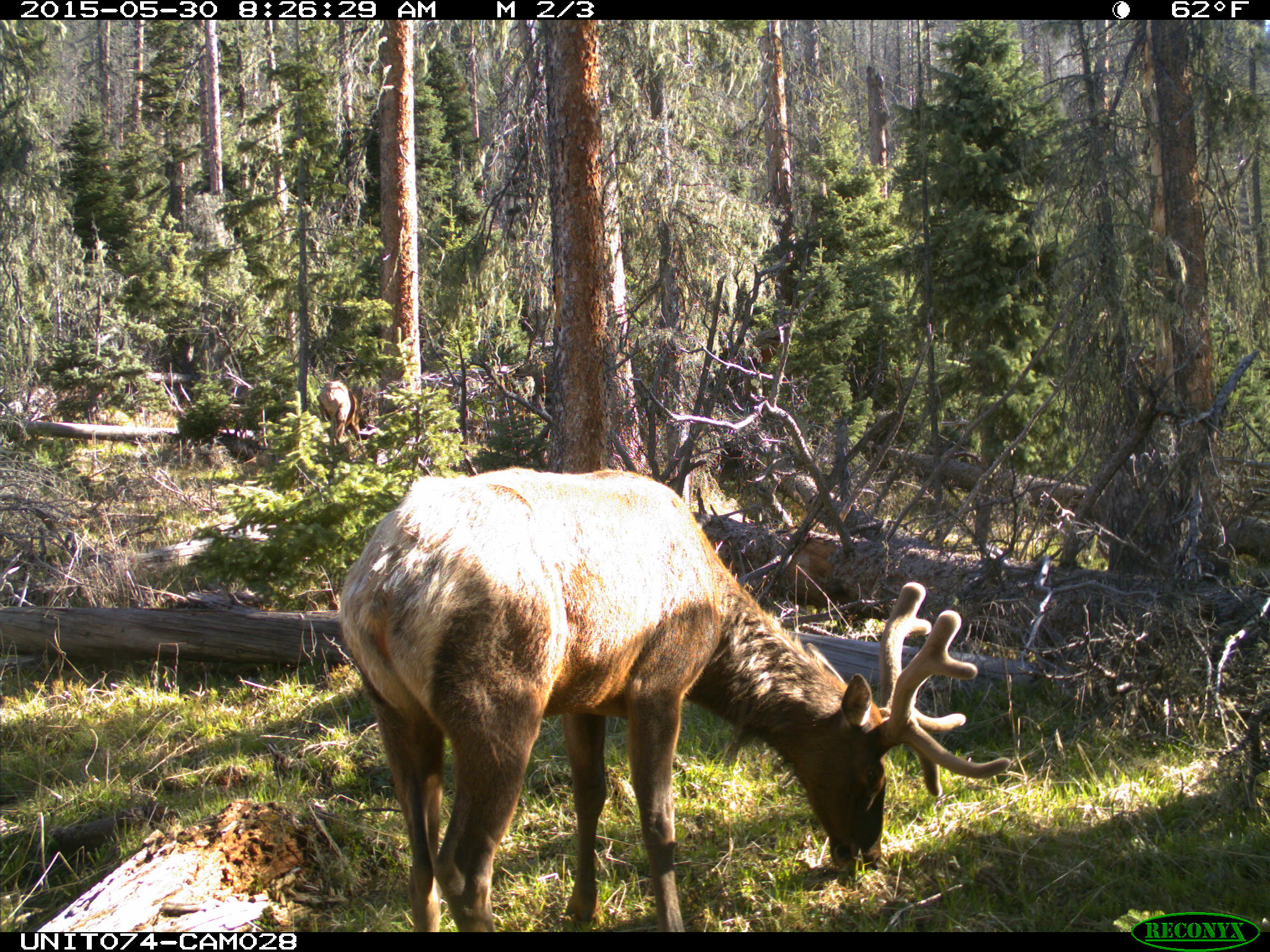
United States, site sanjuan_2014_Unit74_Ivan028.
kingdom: Animalia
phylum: Chordata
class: Mammalia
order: Artiodactyla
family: Cervidae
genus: Cervus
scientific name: Cervus elaphus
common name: red deer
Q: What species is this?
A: Cervus elaphus (red deer).